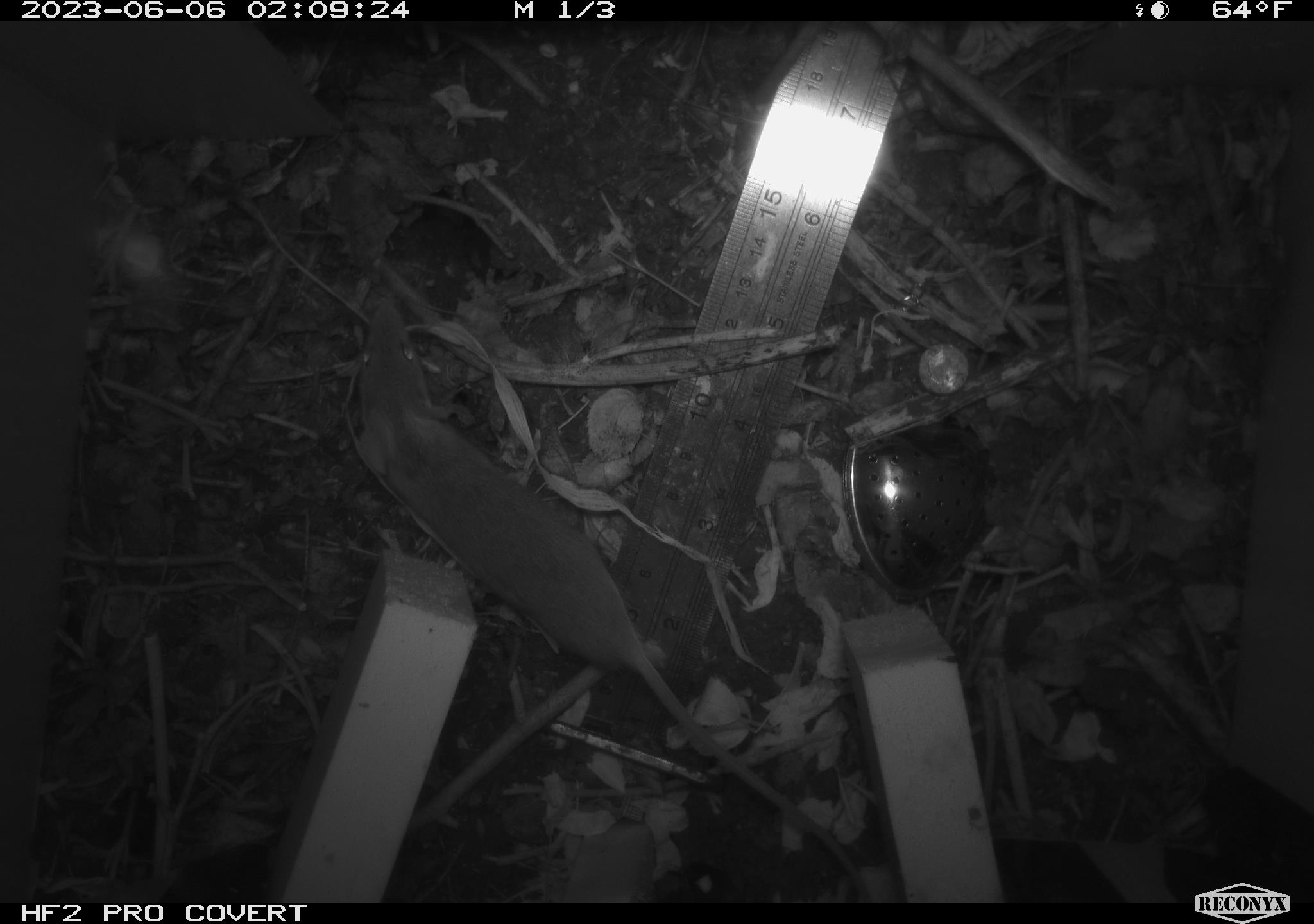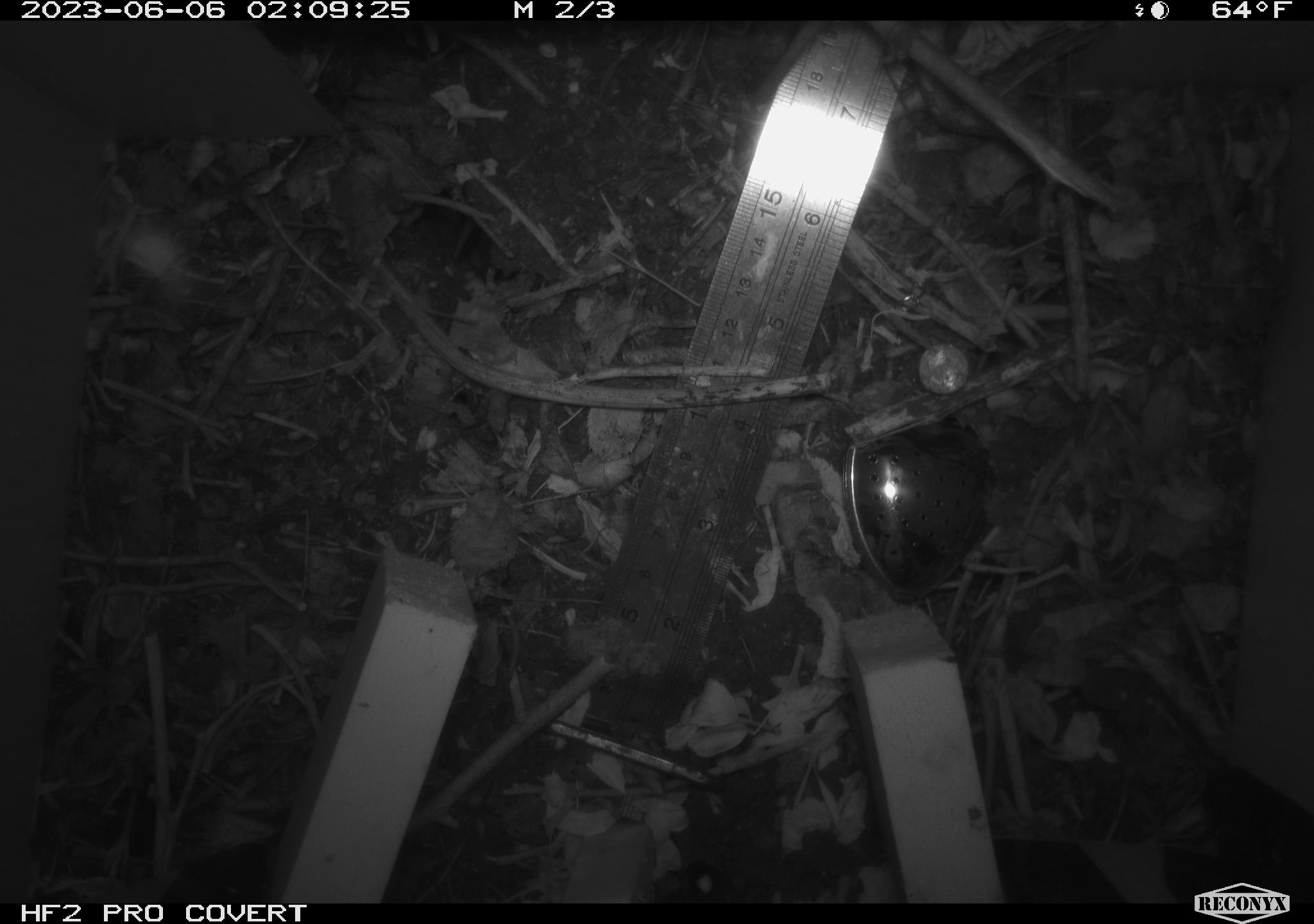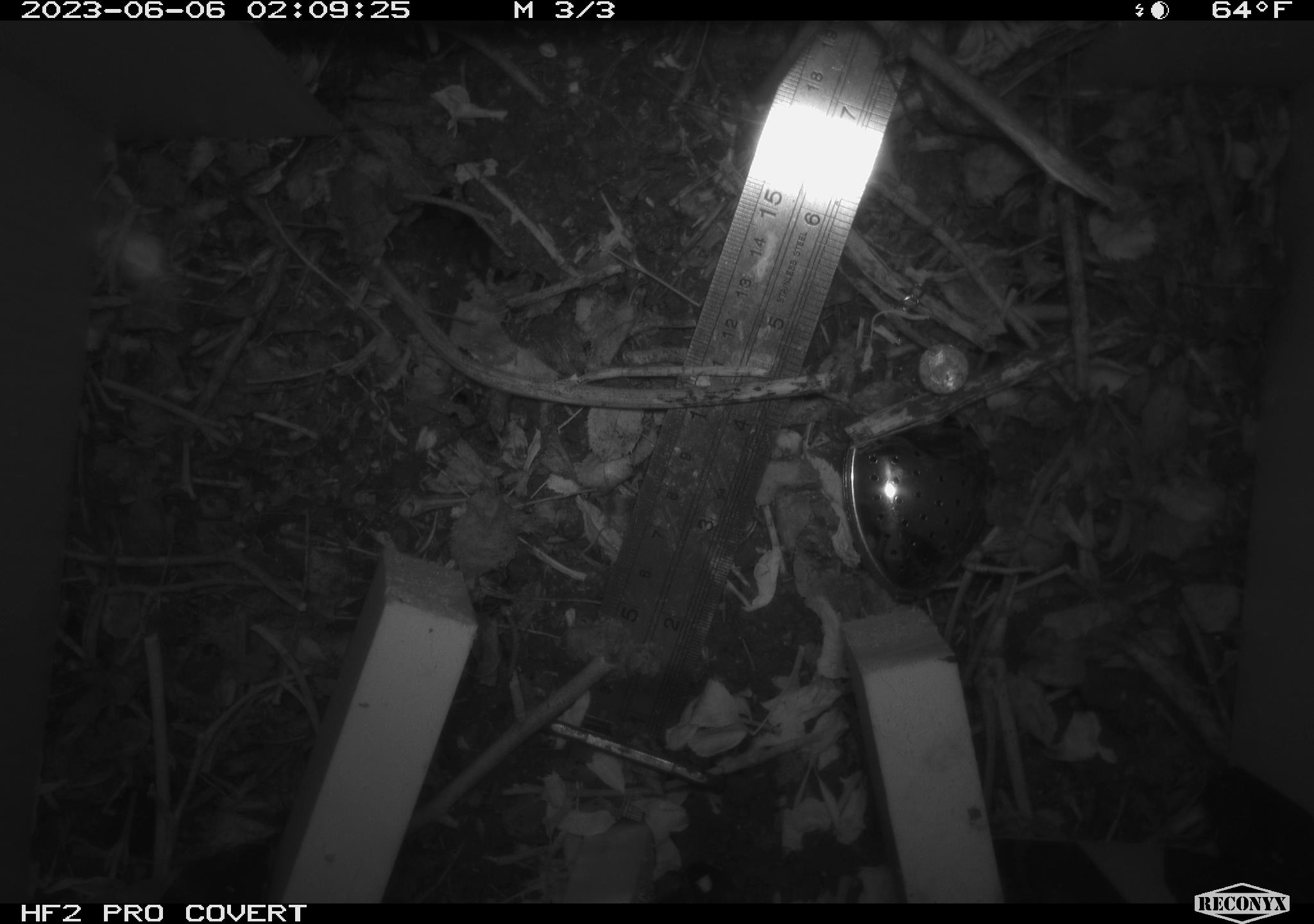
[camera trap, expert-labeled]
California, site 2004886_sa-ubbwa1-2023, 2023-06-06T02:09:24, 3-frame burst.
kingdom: Animalia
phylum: Chordata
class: Mammalia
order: Rodentia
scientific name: Rodentia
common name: rodent